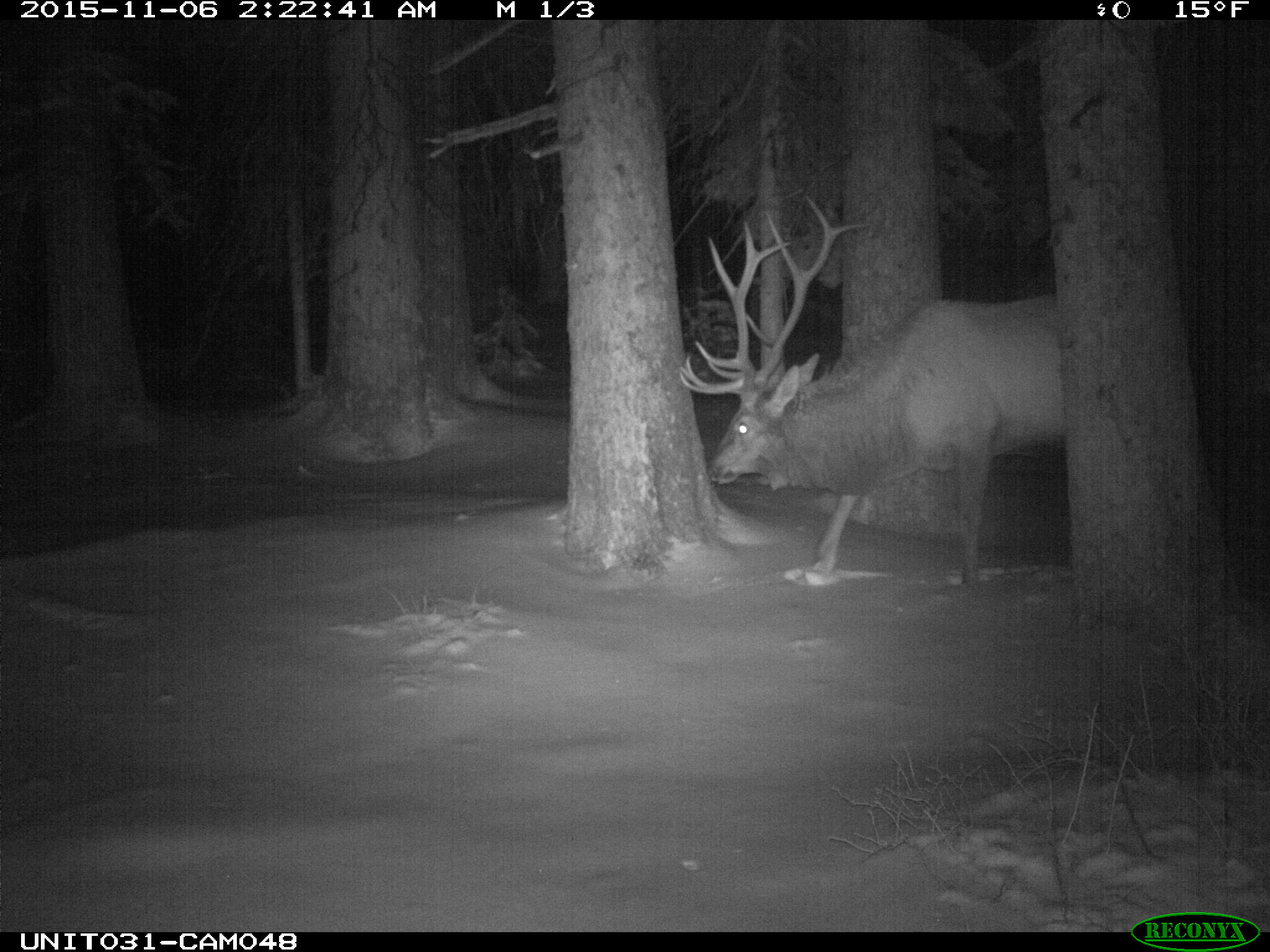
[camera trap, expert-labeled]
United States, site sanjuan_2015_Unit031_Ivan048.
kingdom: Animalia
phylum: Chordata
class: Mammalia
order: Artiodactyla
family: Cervidae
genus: Cervus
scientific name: Cervus elaphus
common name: red deer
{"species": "Cervus elaphus (red deer)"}